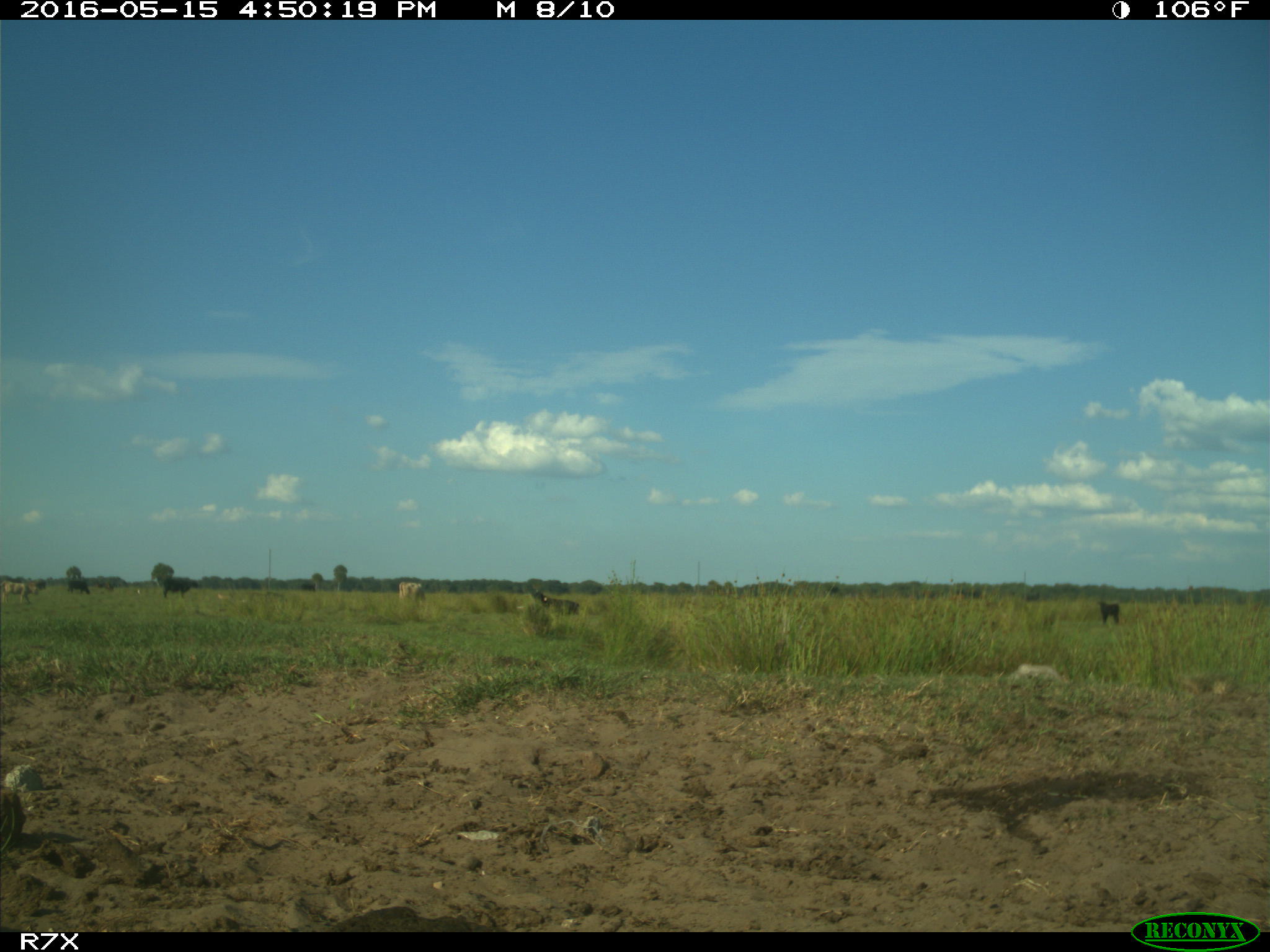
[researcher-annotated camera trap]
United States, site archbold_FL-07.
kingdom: Animalia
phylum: Chordata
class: Mammalia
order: Artiodactyla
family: Bovidae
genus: Bos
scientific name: Bos taurus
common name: domestic cow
Bos taurus (domestic cow).